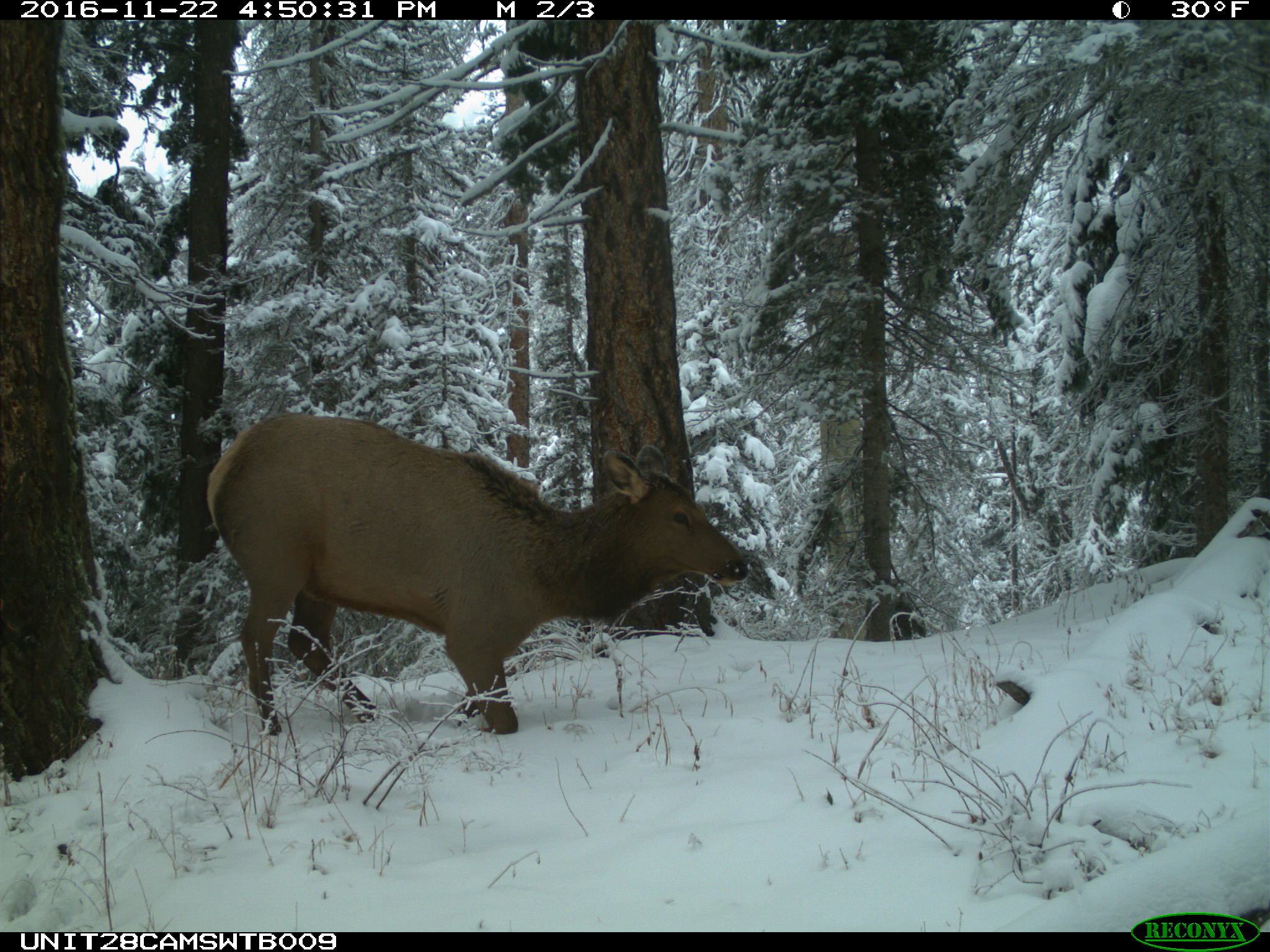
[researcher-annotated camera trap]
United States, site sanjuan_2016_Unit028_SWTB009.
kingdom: Animalia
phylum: Chordata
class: Mammalia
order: Artiodactyla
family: Cervidae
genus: Cervus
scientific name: Cervus elaphus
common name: red deer